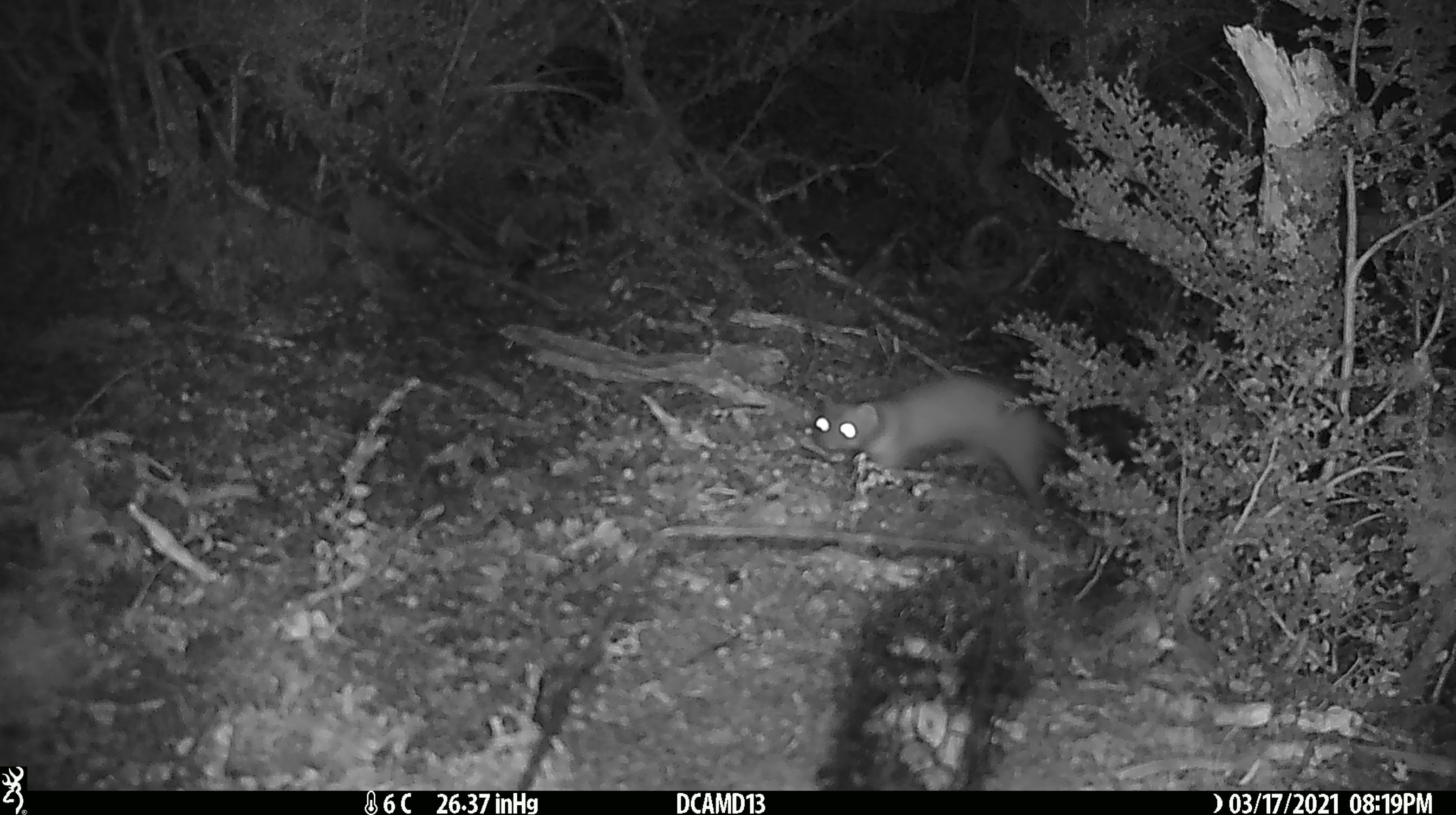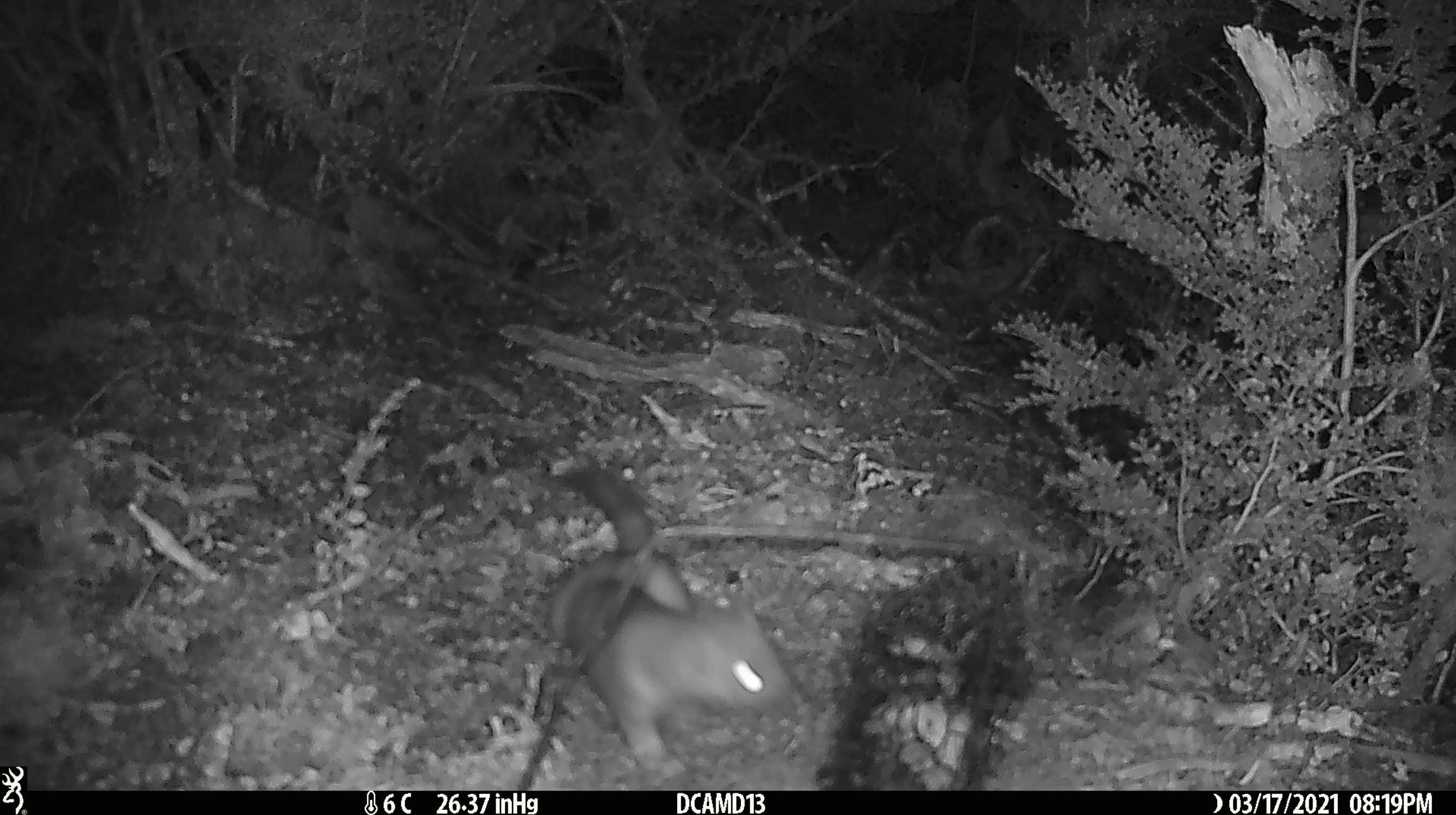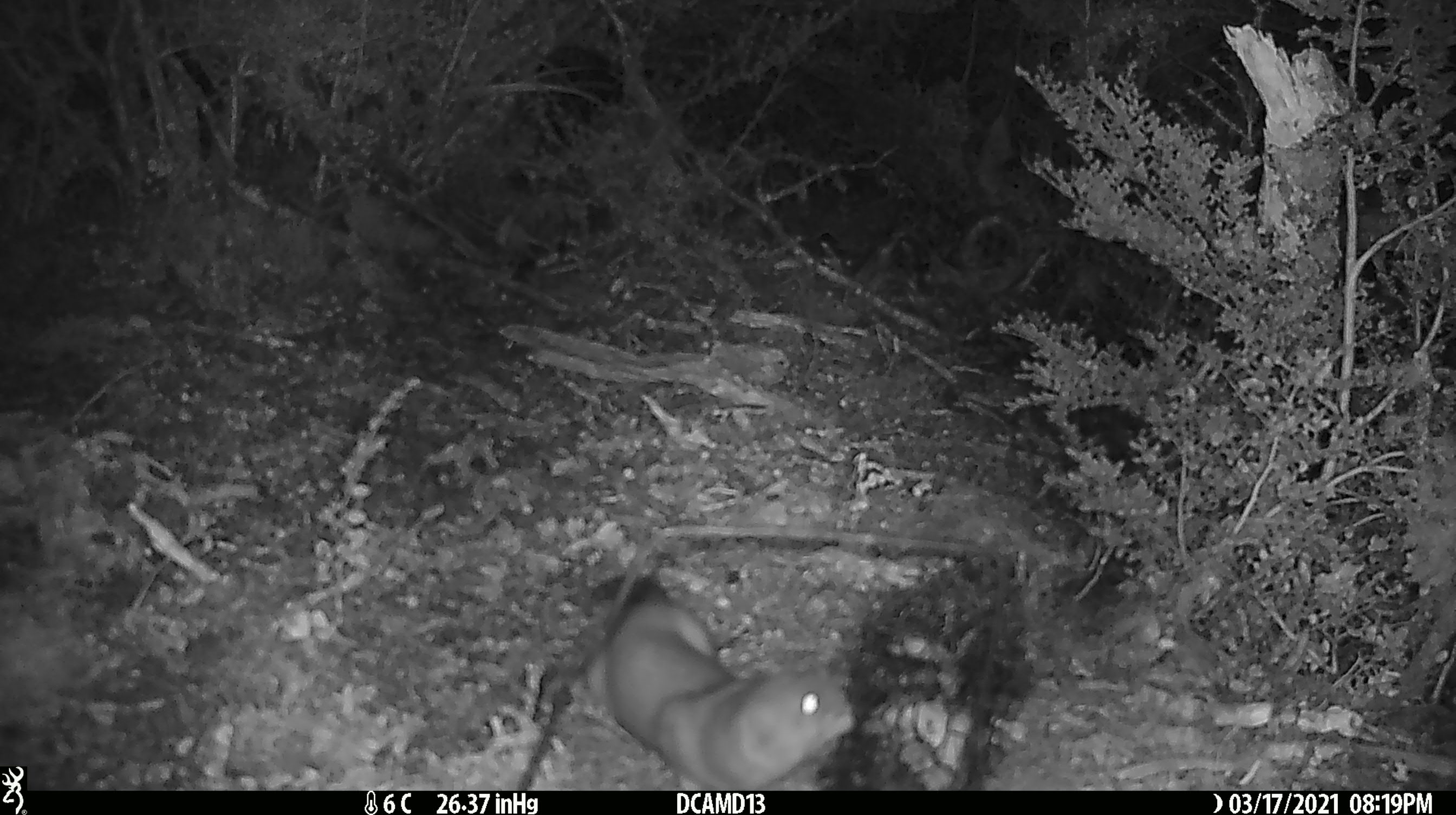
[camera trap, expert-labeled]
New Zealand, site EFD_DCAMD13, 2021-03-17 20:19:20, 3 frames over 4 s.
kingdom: Animalia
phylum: Chordata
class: Mammalia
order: Carnivora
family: Mustelidae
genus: Mustela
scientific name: Mustela erminea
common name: stoat